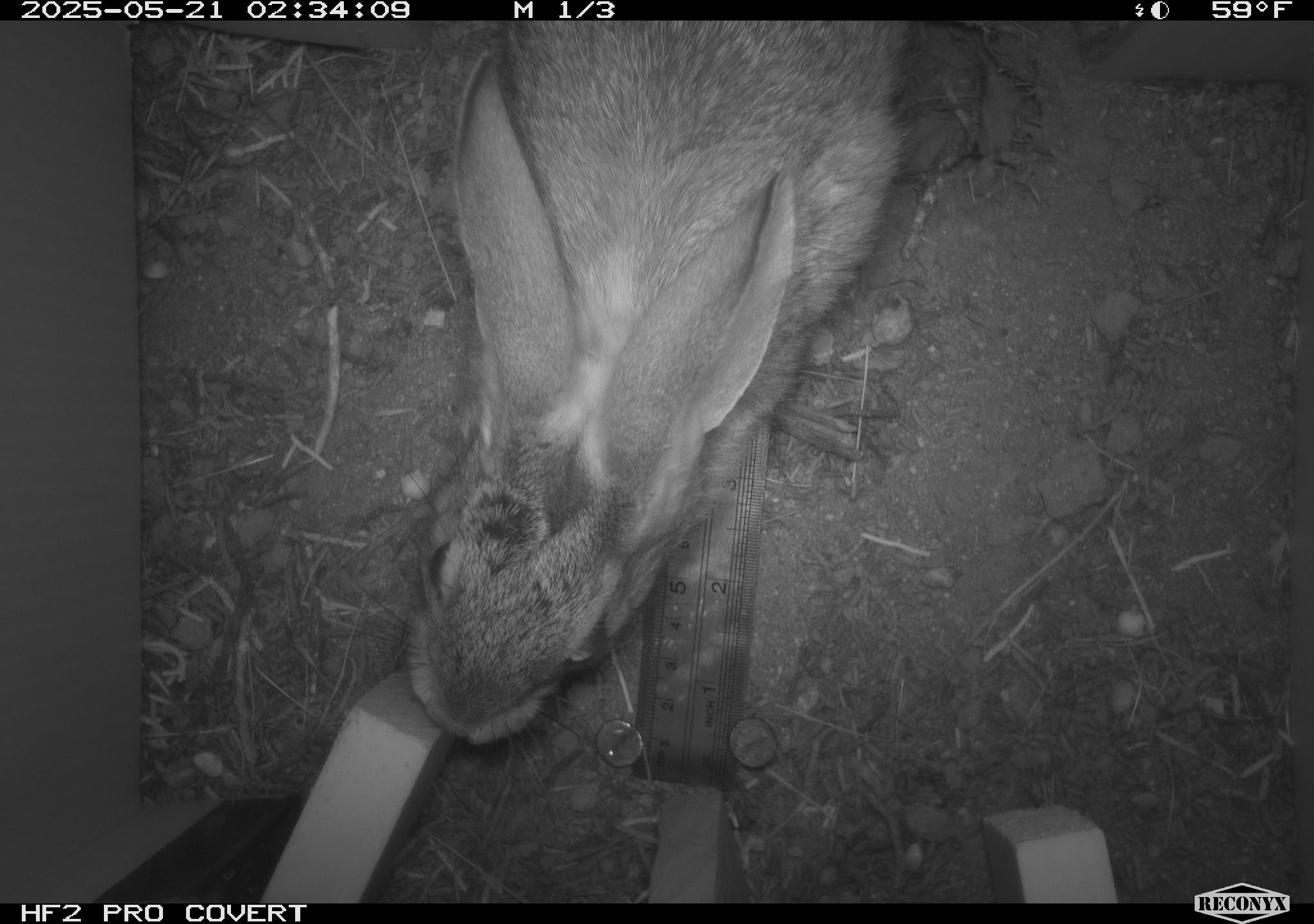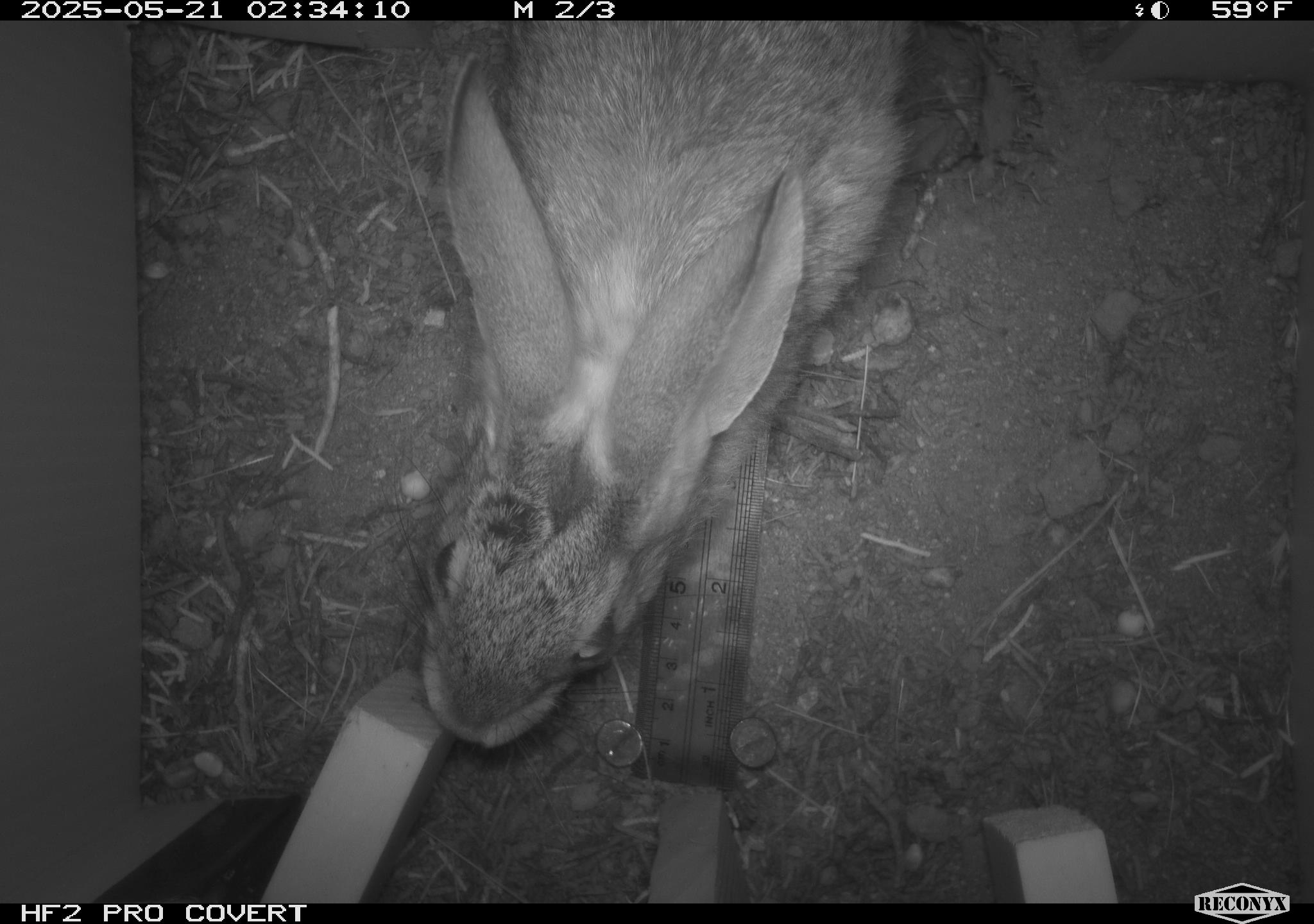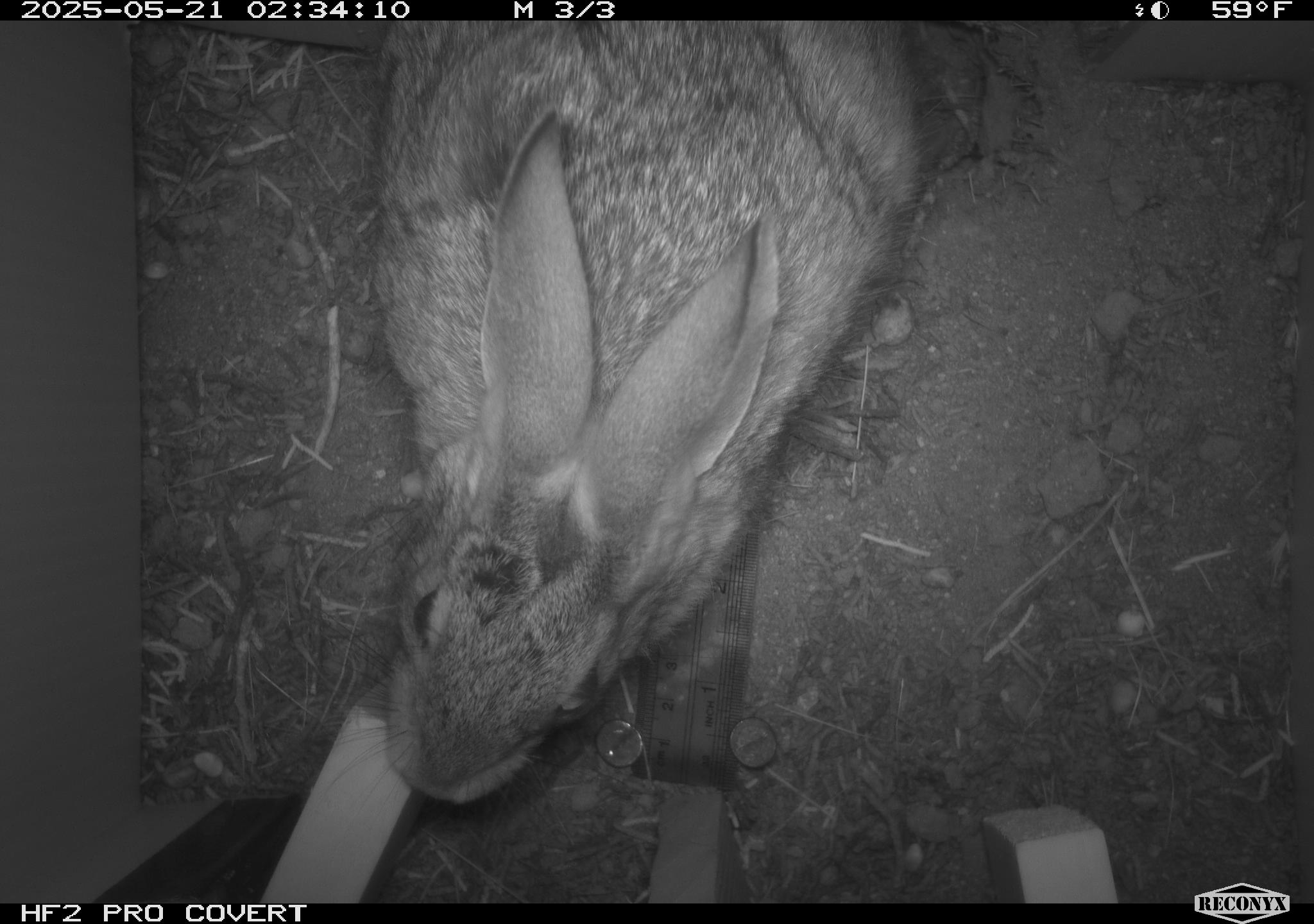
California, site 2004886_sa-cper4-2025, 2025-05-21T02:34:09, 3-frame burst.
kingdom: Animalia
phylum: Chordata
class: Mammalia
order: Lagomorpha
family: Leporidae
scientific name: Leporidae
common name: rabbit or hare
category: rabbit and hare family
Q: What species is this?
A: Rabbit and hare family (rabbit or hare) (Leporidae).